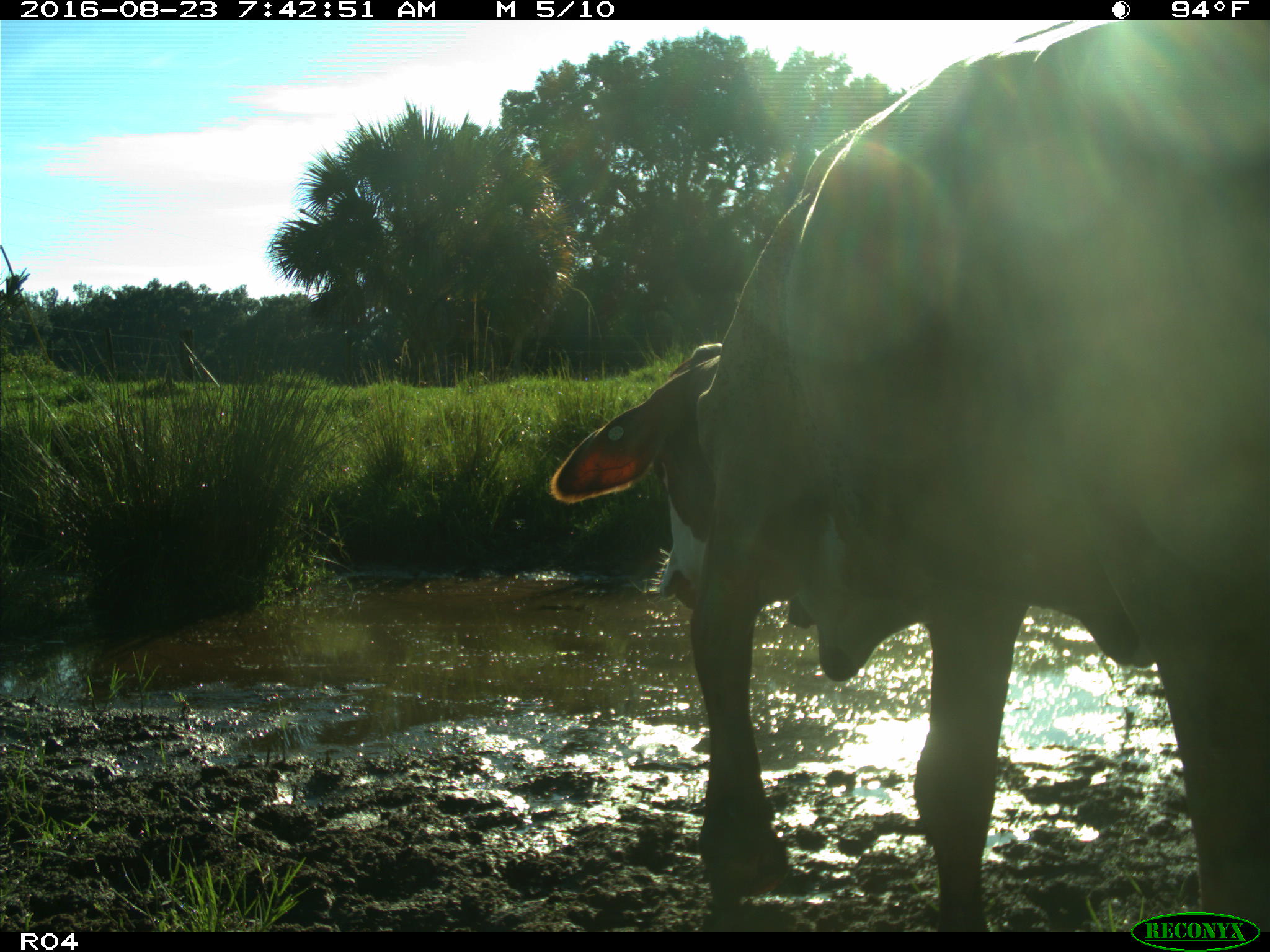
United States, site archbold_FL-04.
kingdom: Animalia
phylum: Chordata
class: Mammalia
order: Artiodactyla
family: Bovidae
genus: Bos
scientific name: Bos taurus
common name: domestic cow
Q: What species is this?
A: Bos taurus (domestic cow).